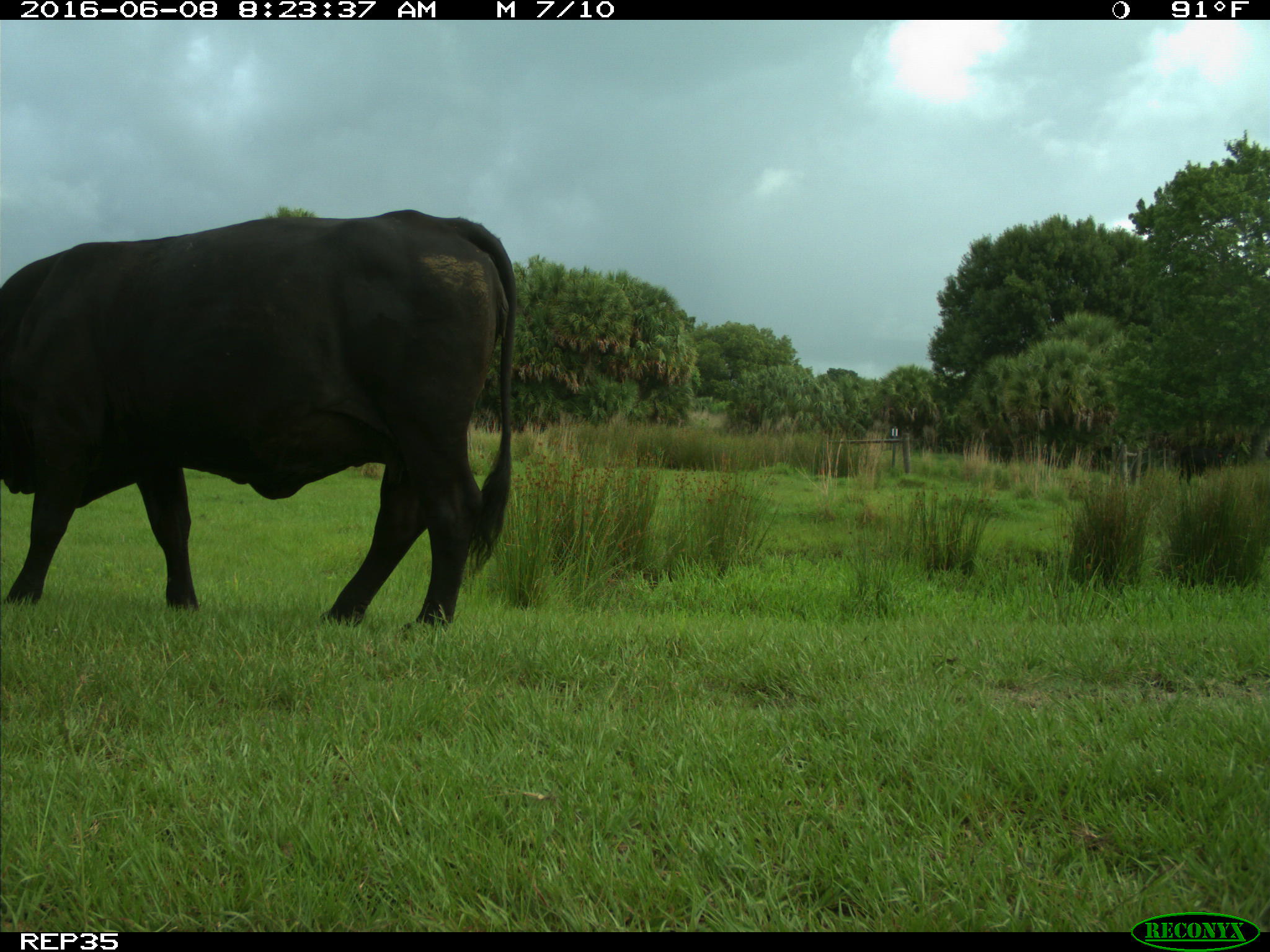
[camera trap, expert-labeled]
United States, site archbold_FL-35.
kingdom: Animalia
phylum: Chordata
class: Mammalia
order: Artiodactyla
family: Bovidae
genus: Bos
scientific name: Bos taurus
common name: domestic cow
Bos taurus (domestic cow).